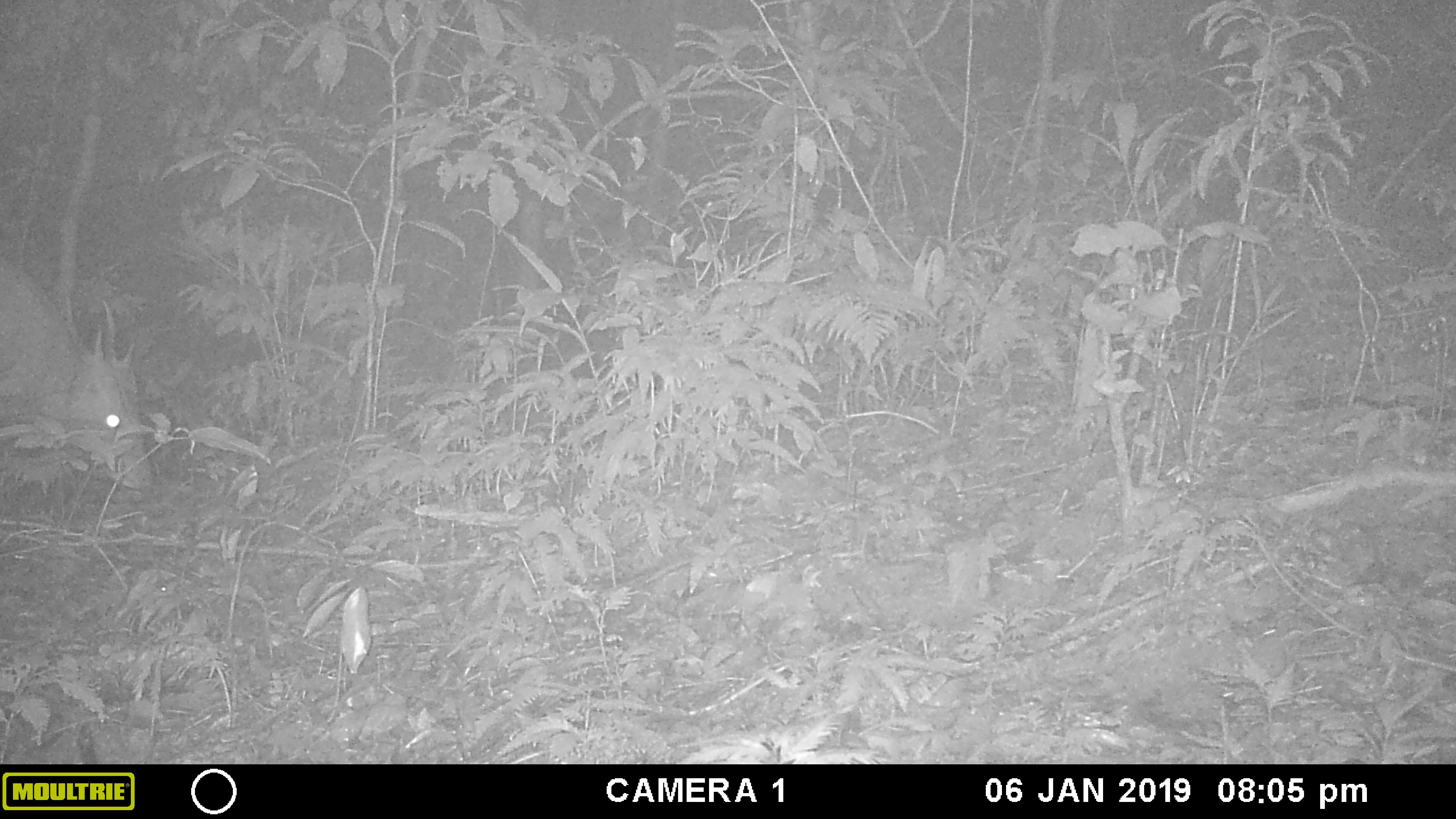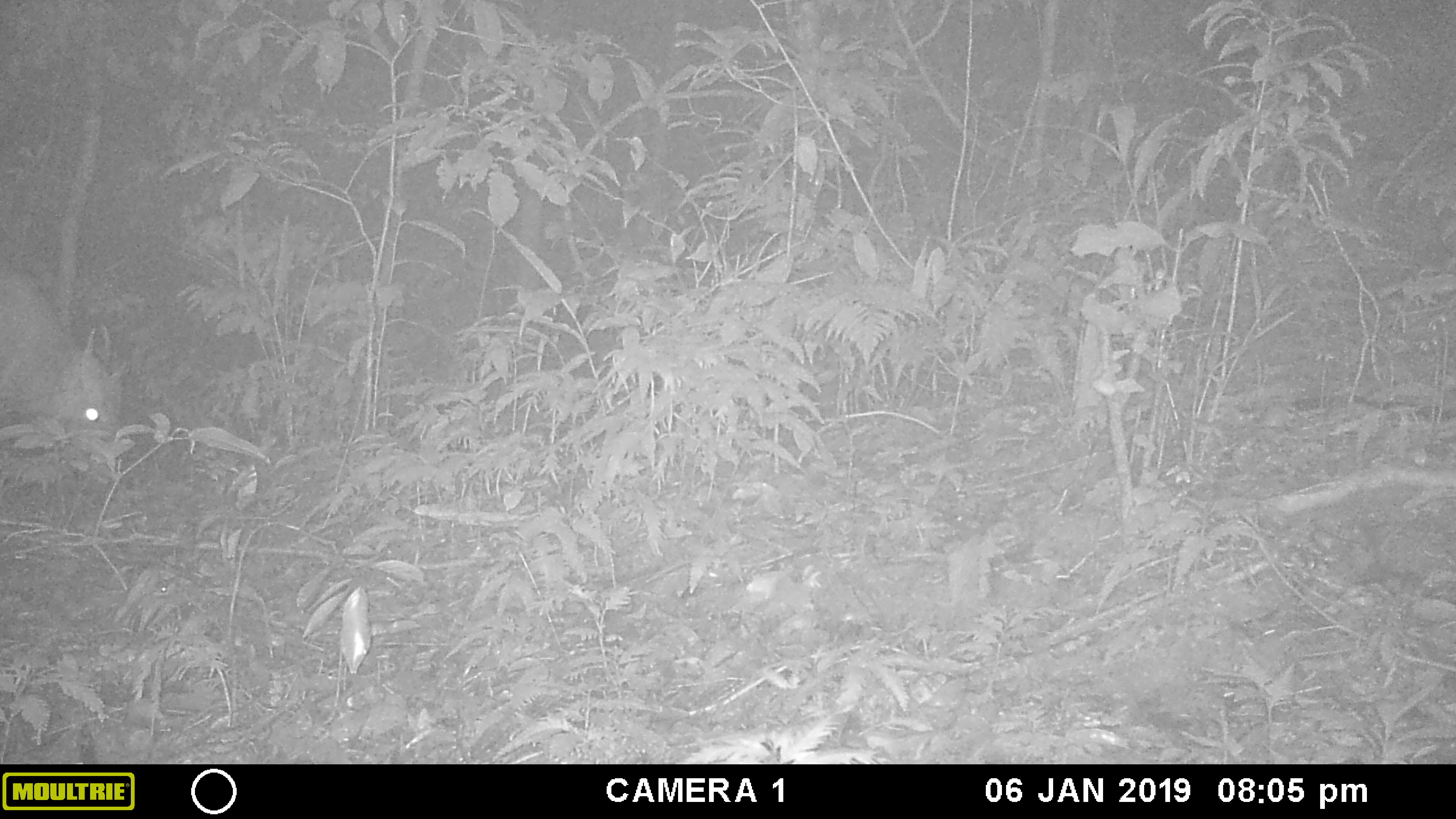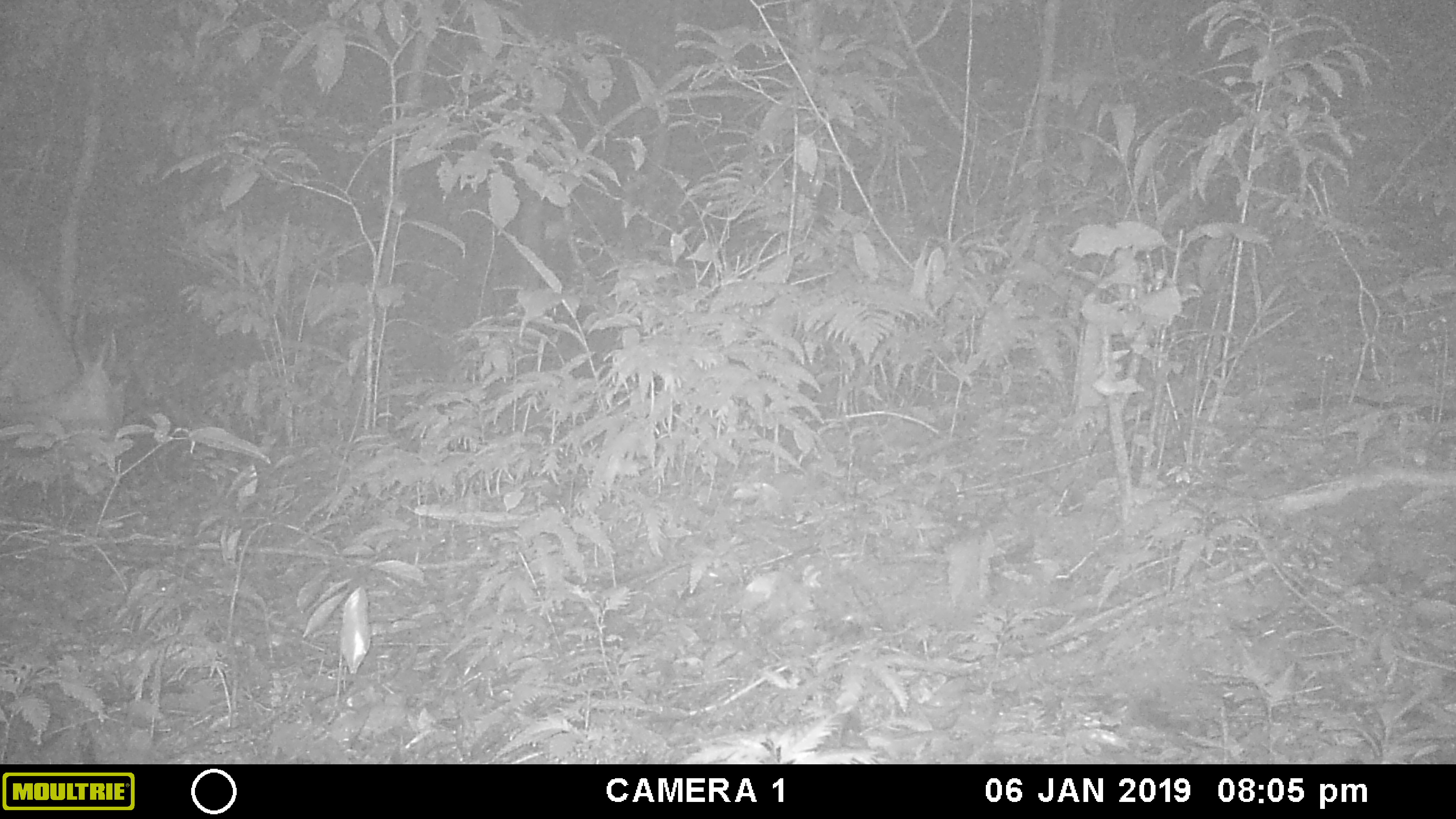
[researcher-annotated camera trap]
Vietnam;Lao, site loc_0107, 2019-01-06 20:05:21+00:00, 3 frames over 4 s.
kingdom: Animalia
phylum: Chordata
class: Mammalia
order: Artiodactyla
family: Cervidae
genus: Muntiacus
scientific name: Muntiacus vuquangensis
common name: large-antlered muntjac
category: large antlered muntjac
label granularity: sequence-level